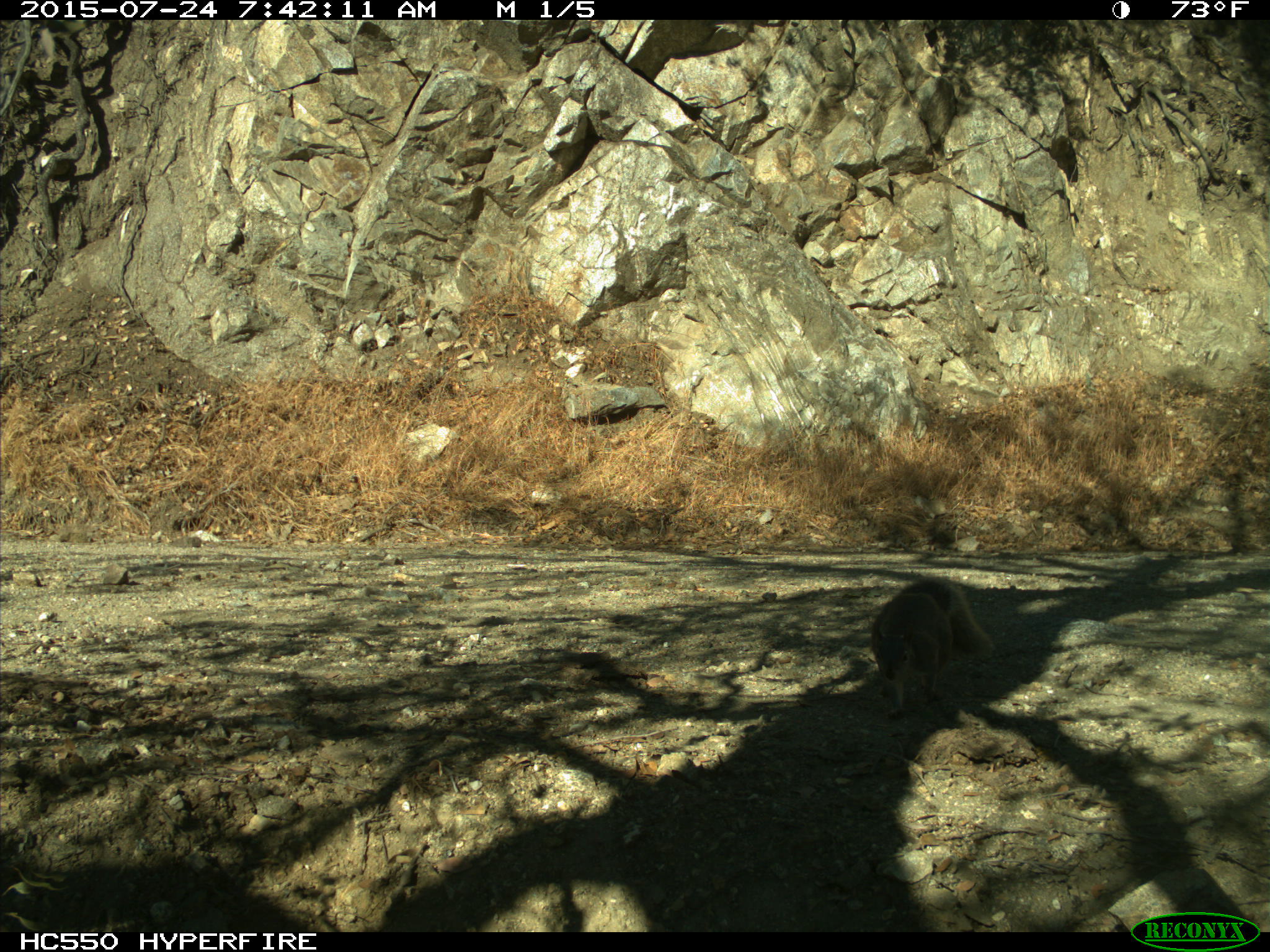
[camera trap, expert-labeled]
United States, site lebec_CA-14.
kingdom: Animalia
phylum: Chordata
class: Mammalia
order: Rodentia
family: Sciuridae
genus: Sciurus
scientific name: Sciurus carolinensis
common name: eastern gray squirrel